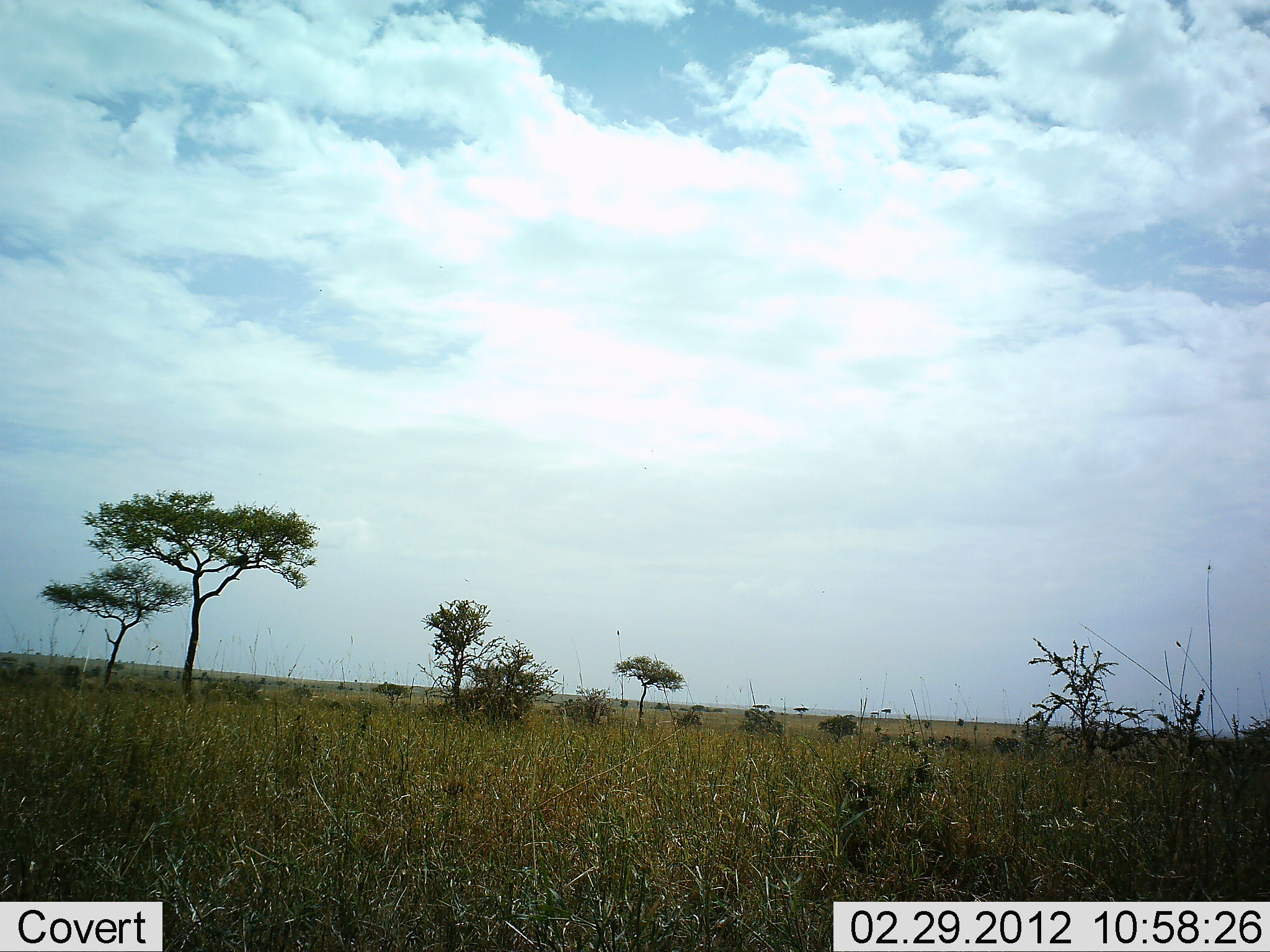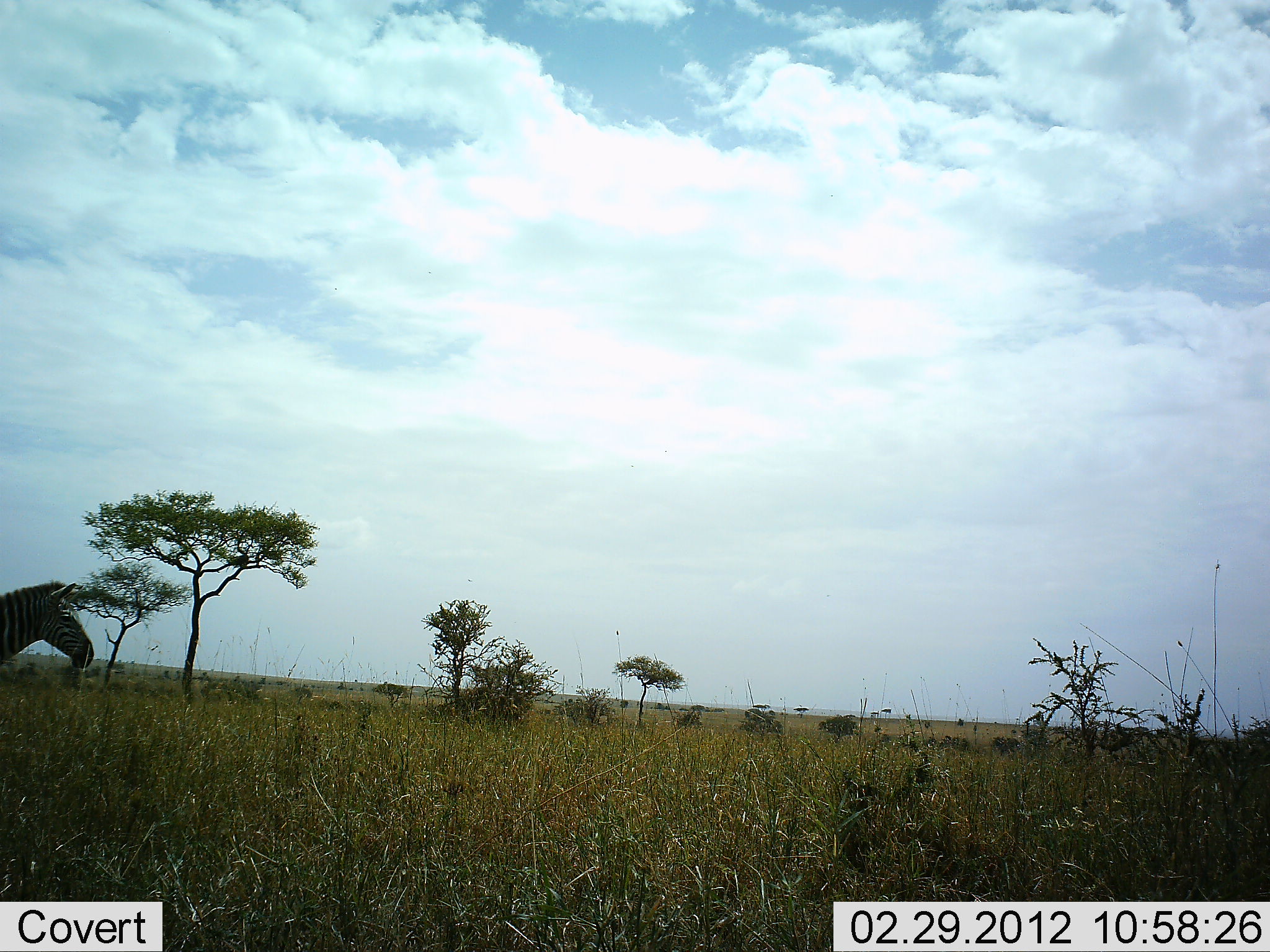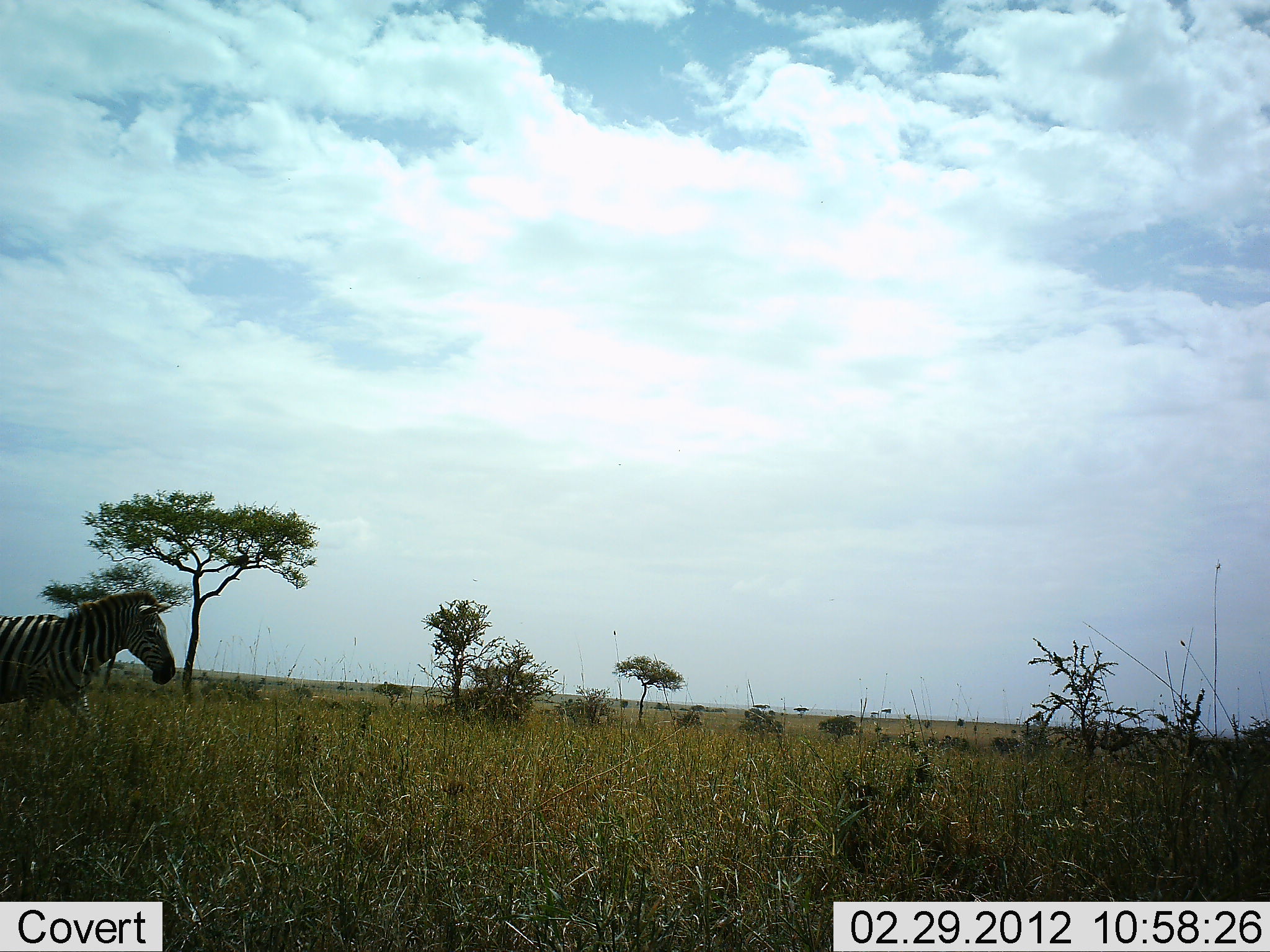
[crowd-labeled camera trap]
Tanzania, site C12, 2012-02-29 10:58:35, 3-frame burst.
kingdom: Animalia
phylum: Chordata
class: Mammalia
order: Perissodactyla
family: Equidae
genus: Equus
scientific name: Equus quagga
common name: plains zebra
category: zebra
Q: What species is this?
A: Zebra (plains zebra) (Equus quagga).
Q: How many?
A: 1.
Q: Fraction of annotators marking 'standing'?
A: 5%.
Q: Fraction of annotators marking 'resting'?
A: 0%.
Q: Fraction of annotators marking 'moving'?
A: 95%.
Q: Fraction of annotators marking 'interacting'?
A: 0%.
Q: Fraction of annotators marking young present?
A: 0%.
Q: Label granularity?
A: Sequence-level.